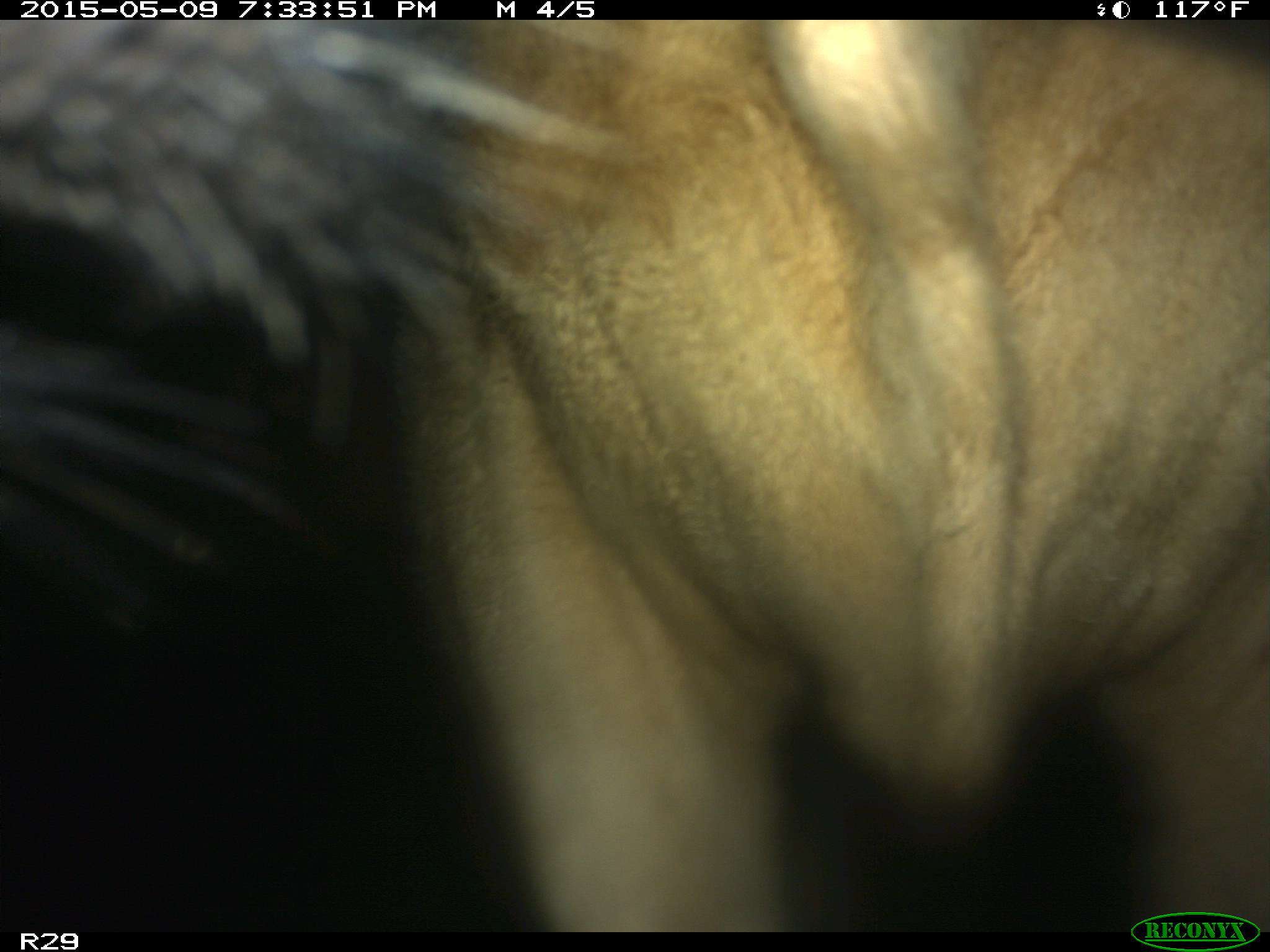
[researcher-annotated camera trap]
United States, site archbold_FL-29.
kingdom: Animalia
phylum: Chordata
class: Mammalia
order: Artiodactyla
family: Bovidae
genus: Bos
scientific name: Bos taurus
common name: domestic cow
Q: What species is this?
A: Bos taurus (domestic cow).